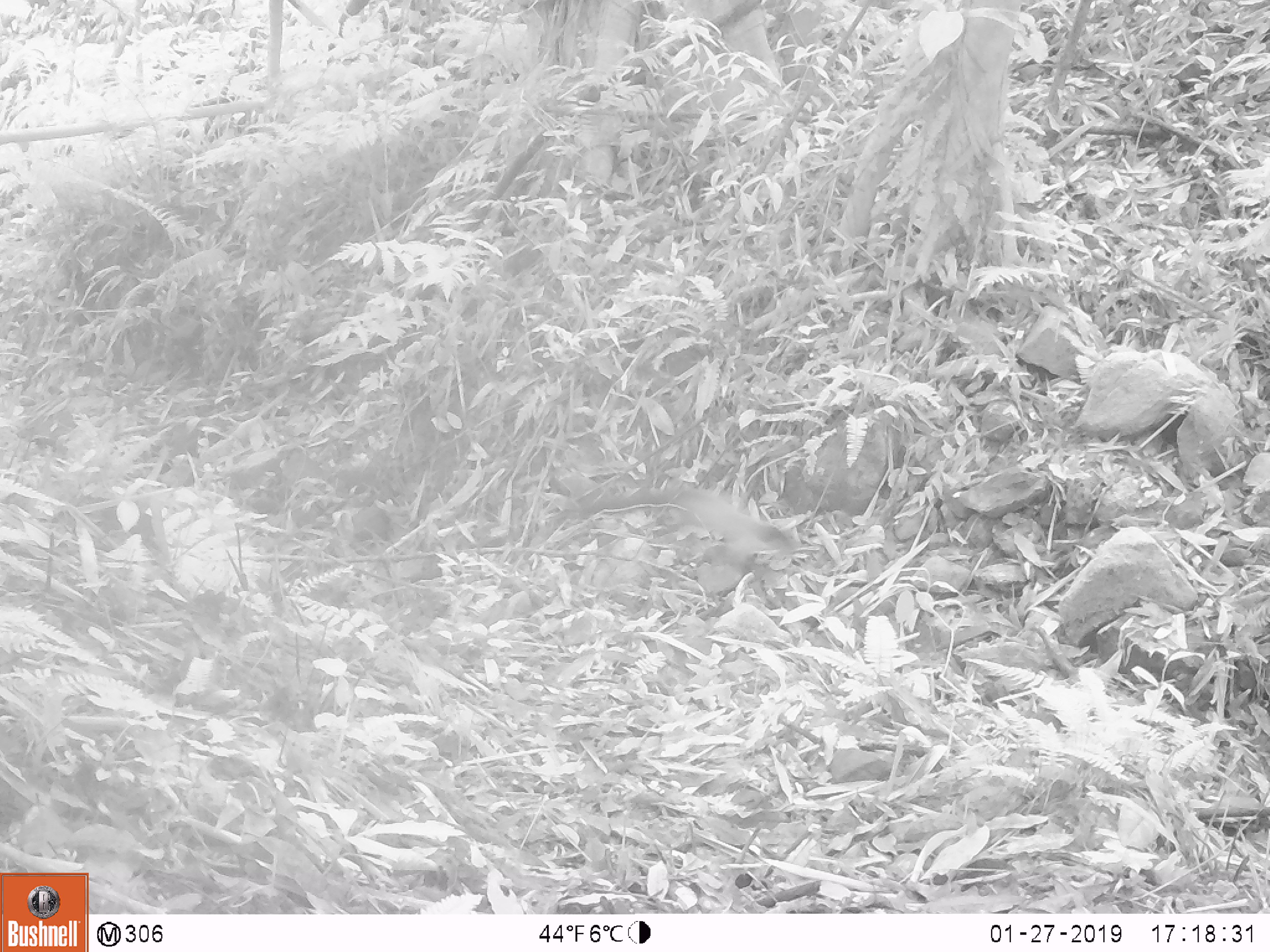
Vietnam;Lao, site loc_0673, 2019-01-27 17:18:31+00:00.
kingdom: Animalia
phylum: Chordata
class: Mammalia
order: Carnivora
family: Mustelidae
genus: Martes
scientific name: Martes flavigula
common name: yellow-throated marten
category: yellow throated marten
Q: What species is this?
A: Yellow throated marten (yellow-throated marten) (Martes flavigula).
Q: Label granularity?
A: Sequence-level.